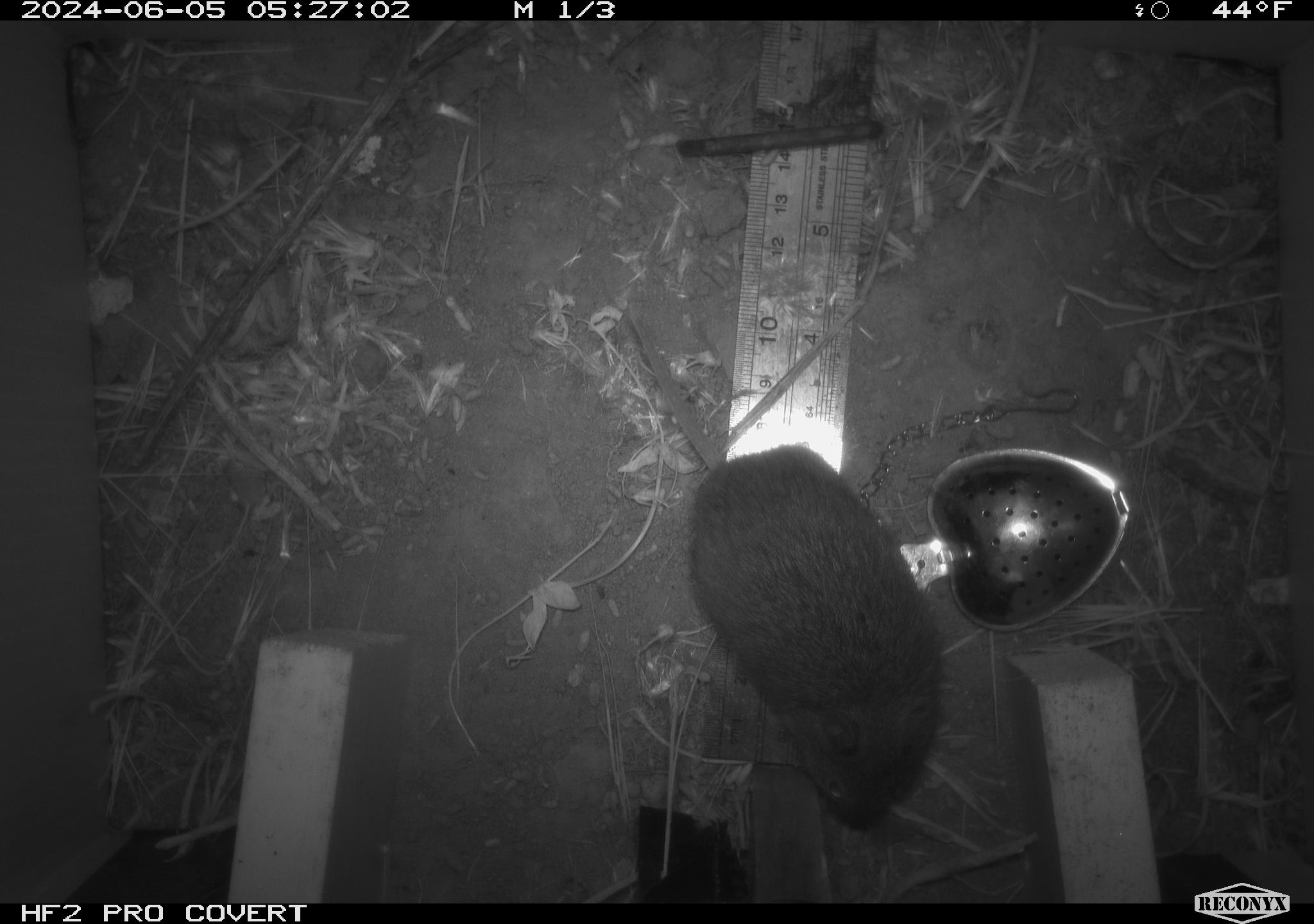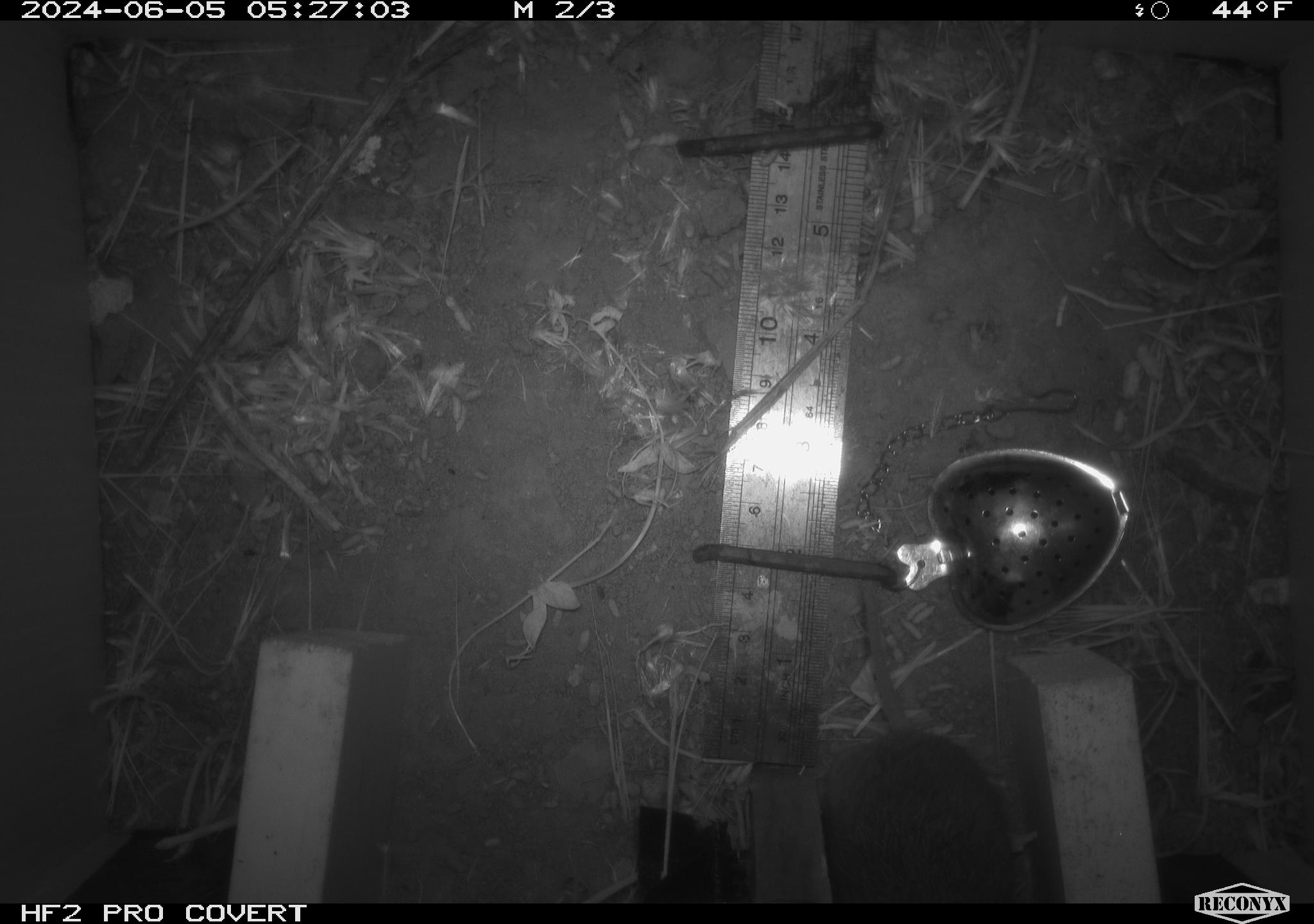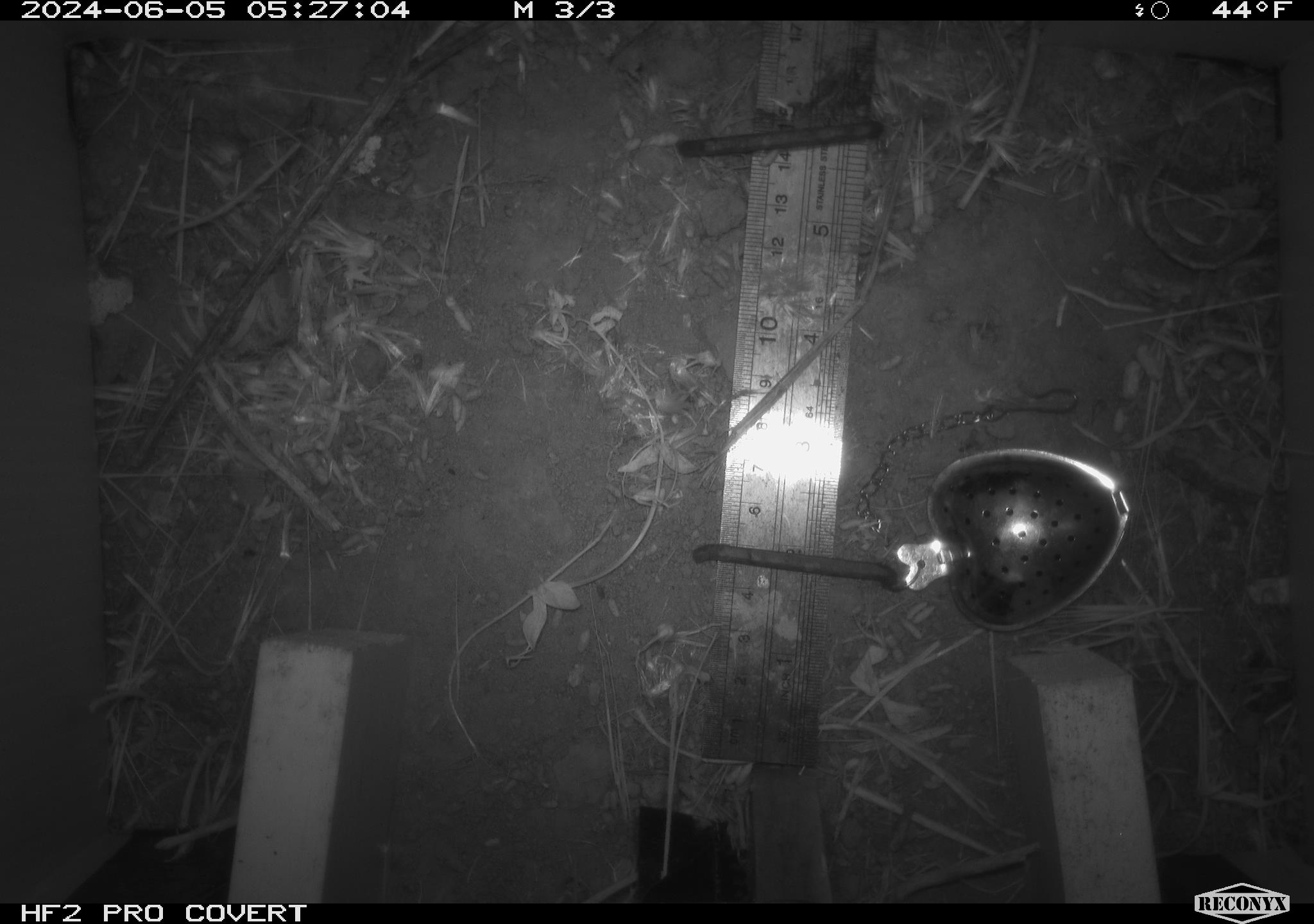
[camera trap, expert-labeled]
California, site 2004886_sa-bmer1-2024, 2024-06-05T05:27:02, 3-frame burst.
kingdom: Animalia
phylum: Chordata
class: Mammalia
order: Rodentia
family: Cricetidae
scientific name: Arvicolinae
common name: voles, lemmings, and muskrats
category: arvicolinae subfamily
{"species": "arvicolinae subfamily (voles, lemmings, and muskrats) (Arvicolinae)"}